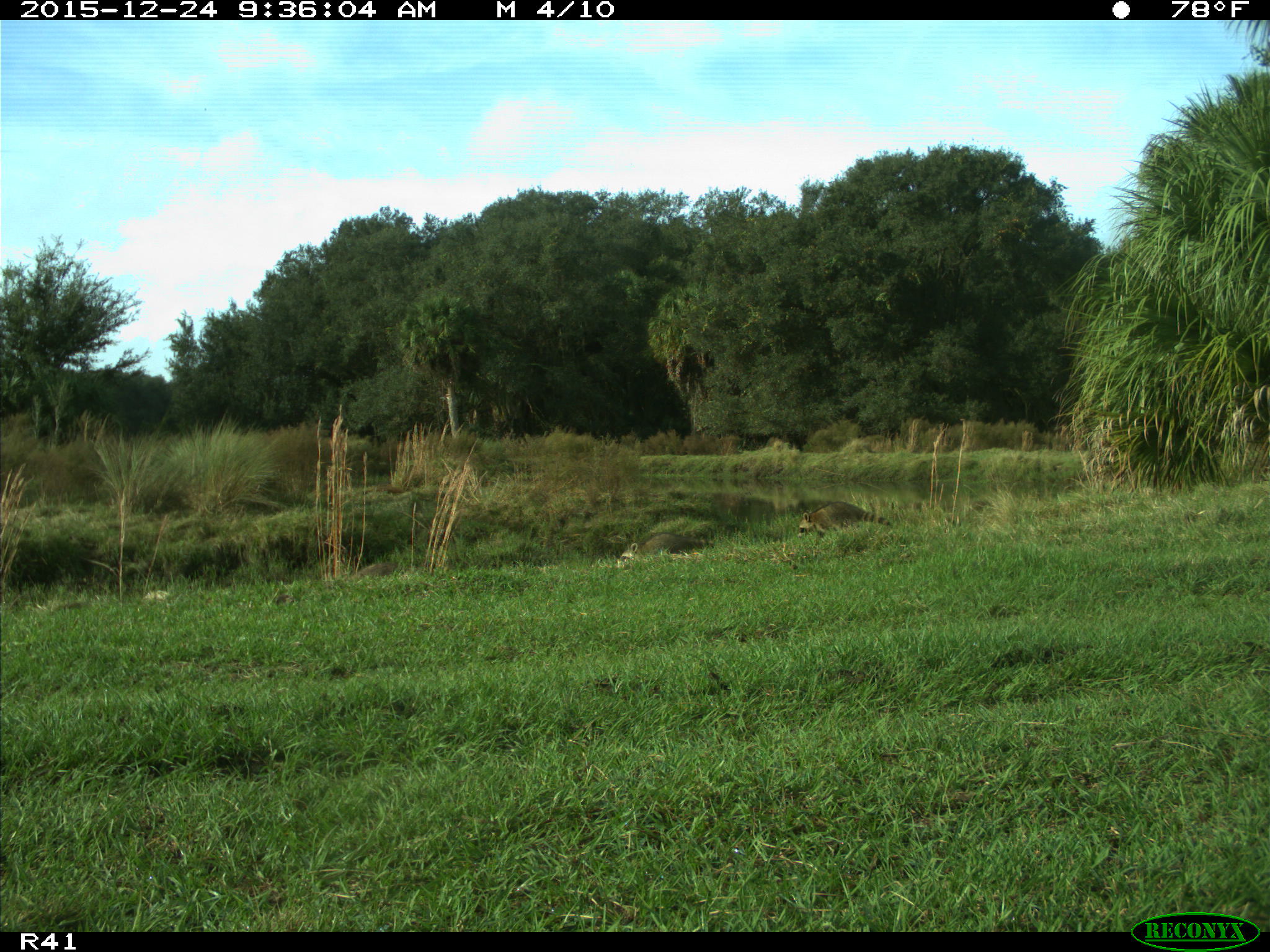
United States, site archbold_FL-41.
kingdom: Animalia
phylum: Chordata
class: Mammalia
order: Carnivora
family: Procyonidae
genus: Procyon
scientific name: Procyon lotor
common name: common raccoon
Procyon lotor (common raccoon).